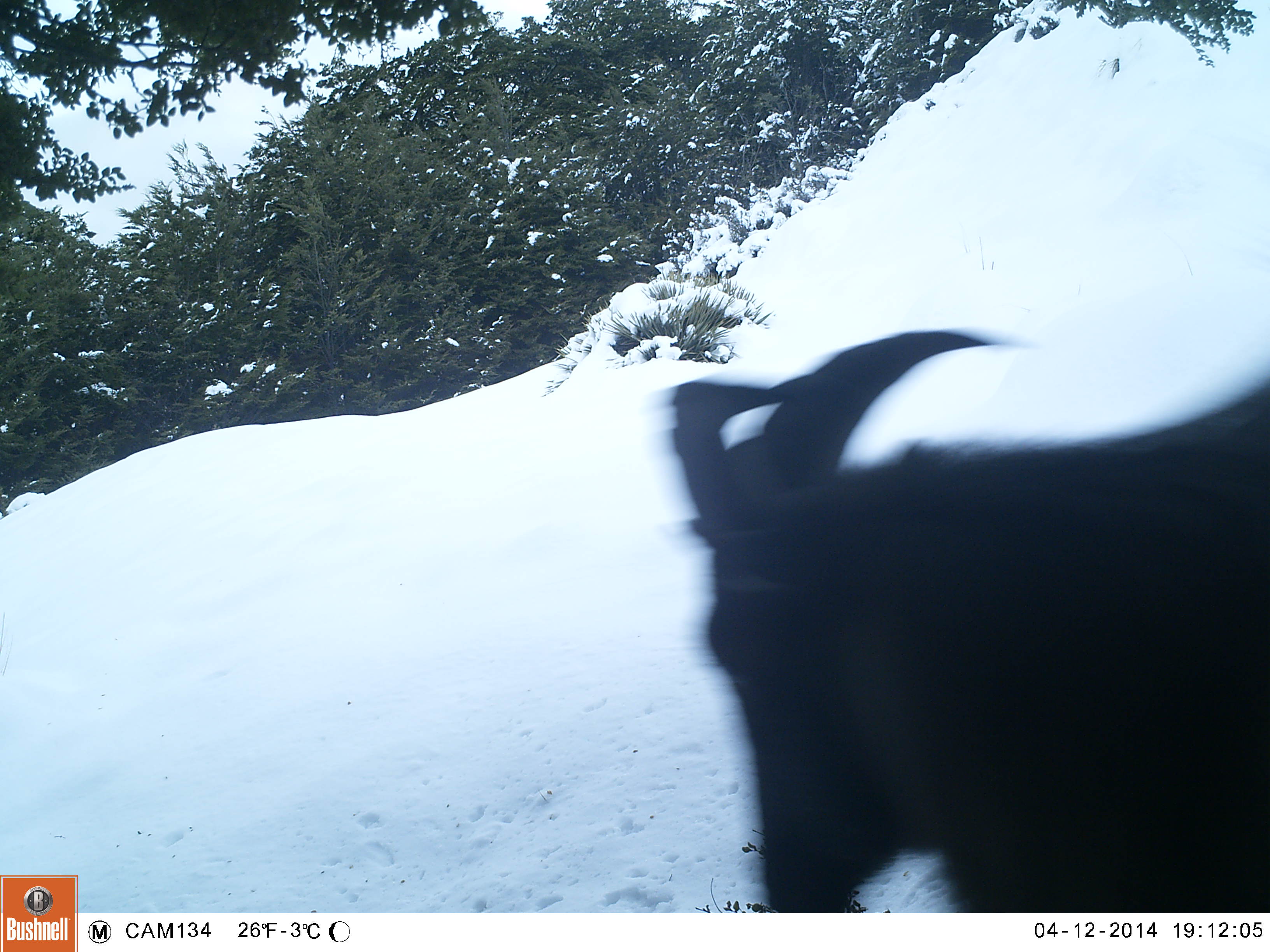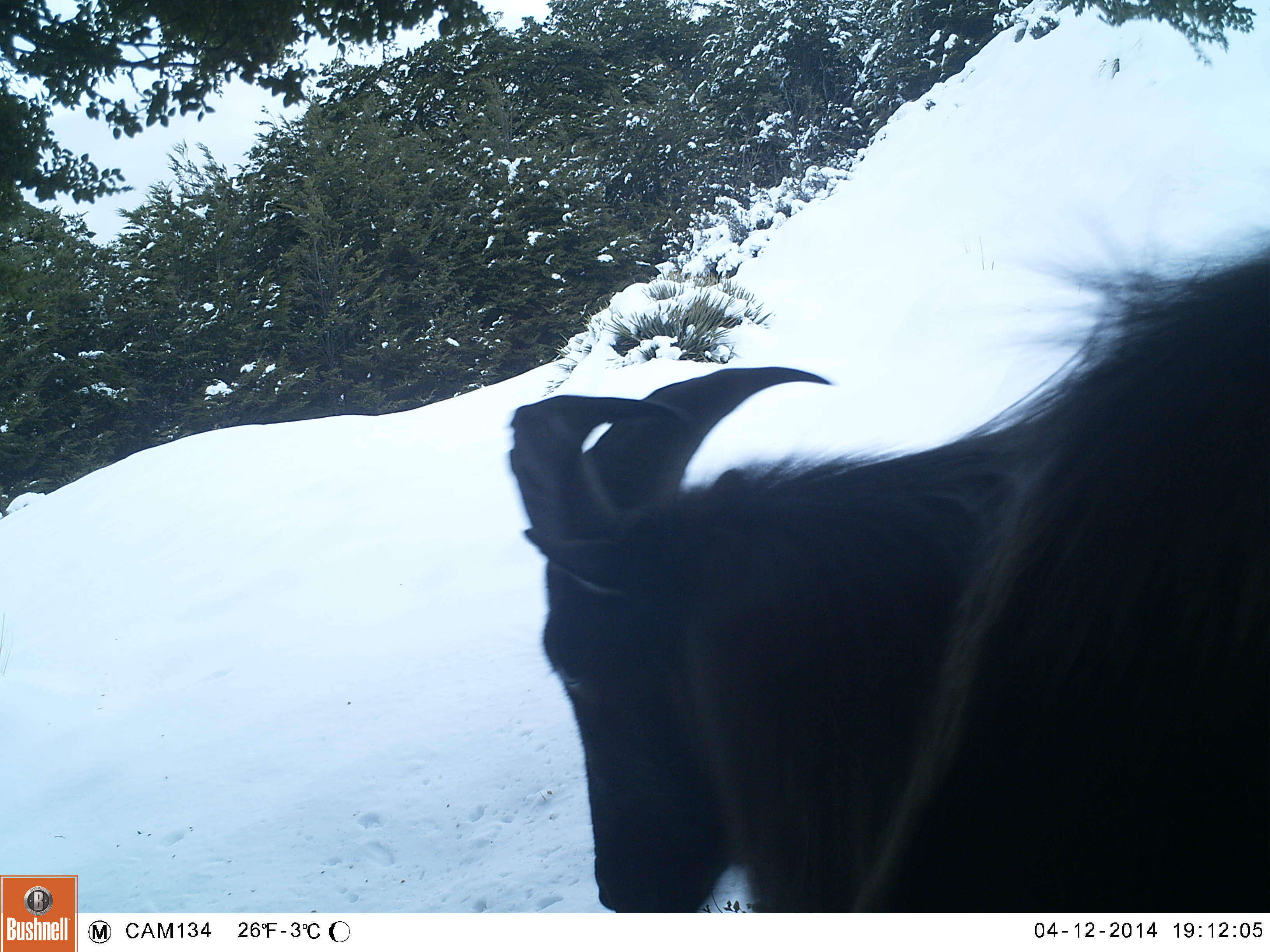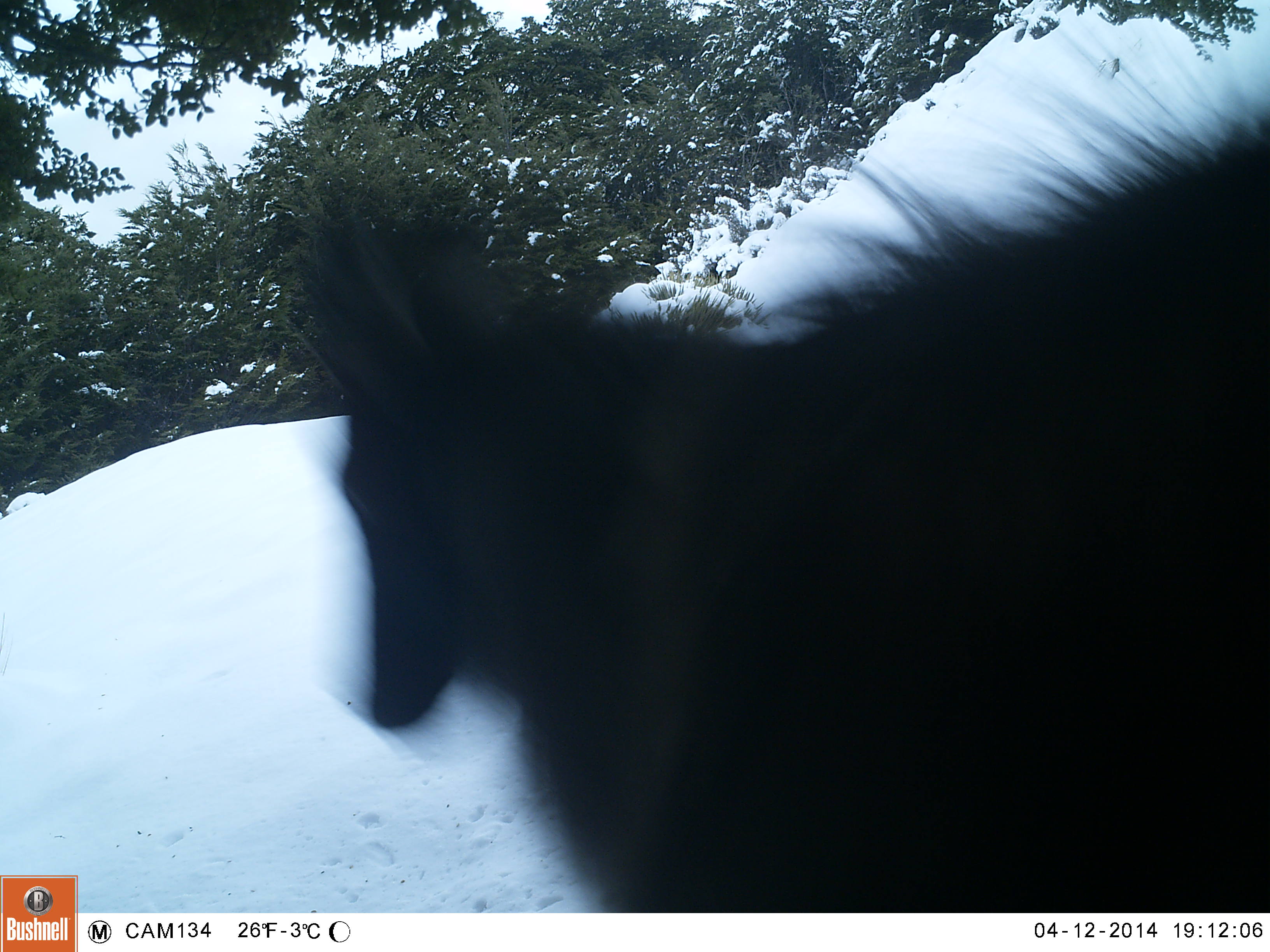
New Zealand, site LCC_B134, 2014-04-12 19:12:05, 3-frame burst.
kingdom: Animalia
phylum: Chordata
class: Mammalia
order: Artiodactyla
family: Bovidae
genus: Nilgiritragus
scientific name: Nilgiritragus hylocrius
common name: tahr